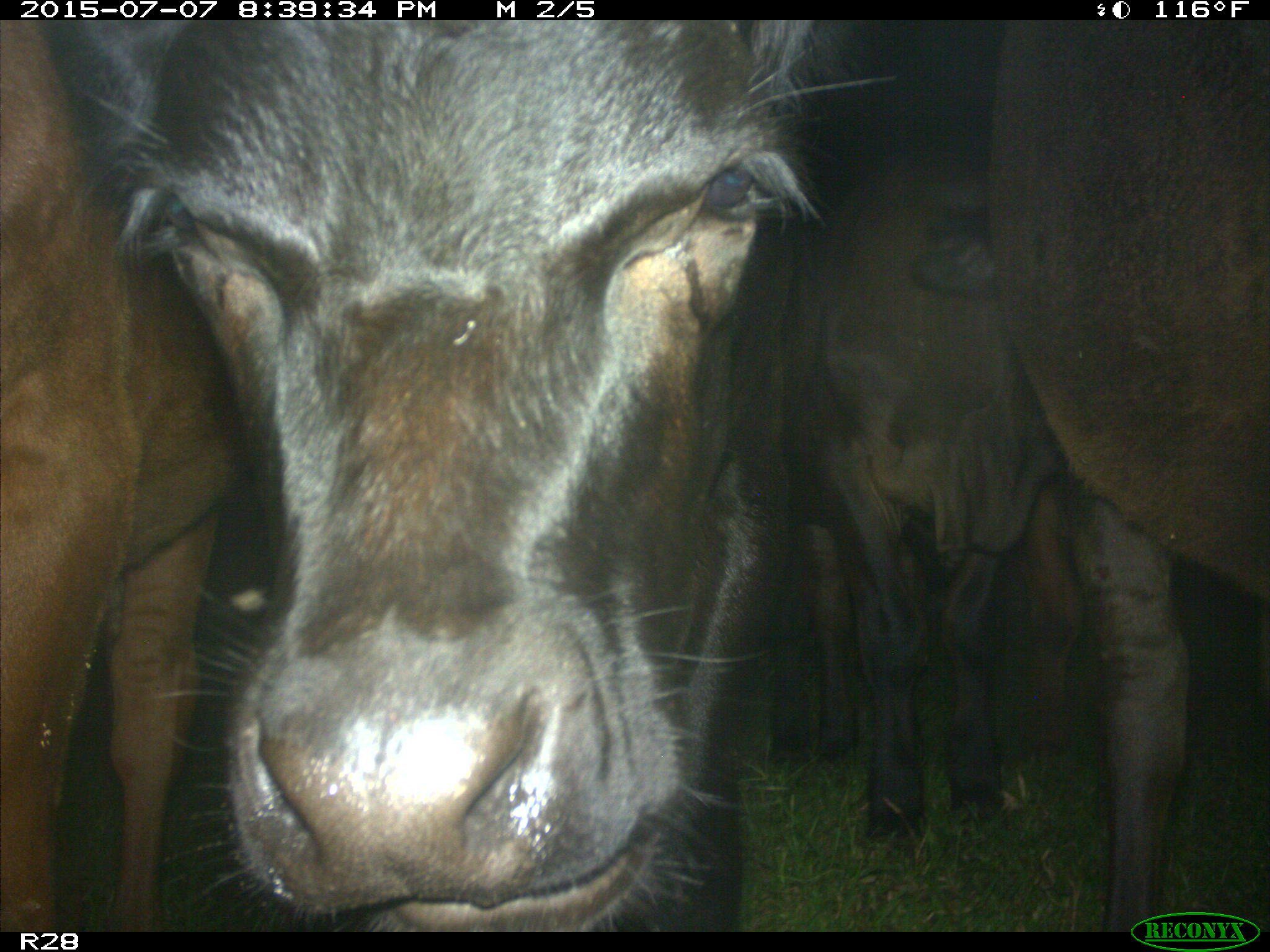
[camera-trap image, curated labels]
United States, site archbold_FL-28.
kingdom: Animalia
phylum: Chordata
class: Mammalia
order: Artiodactyla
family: Bovidae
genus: Bos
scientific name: Bos taurus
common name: domestic cow